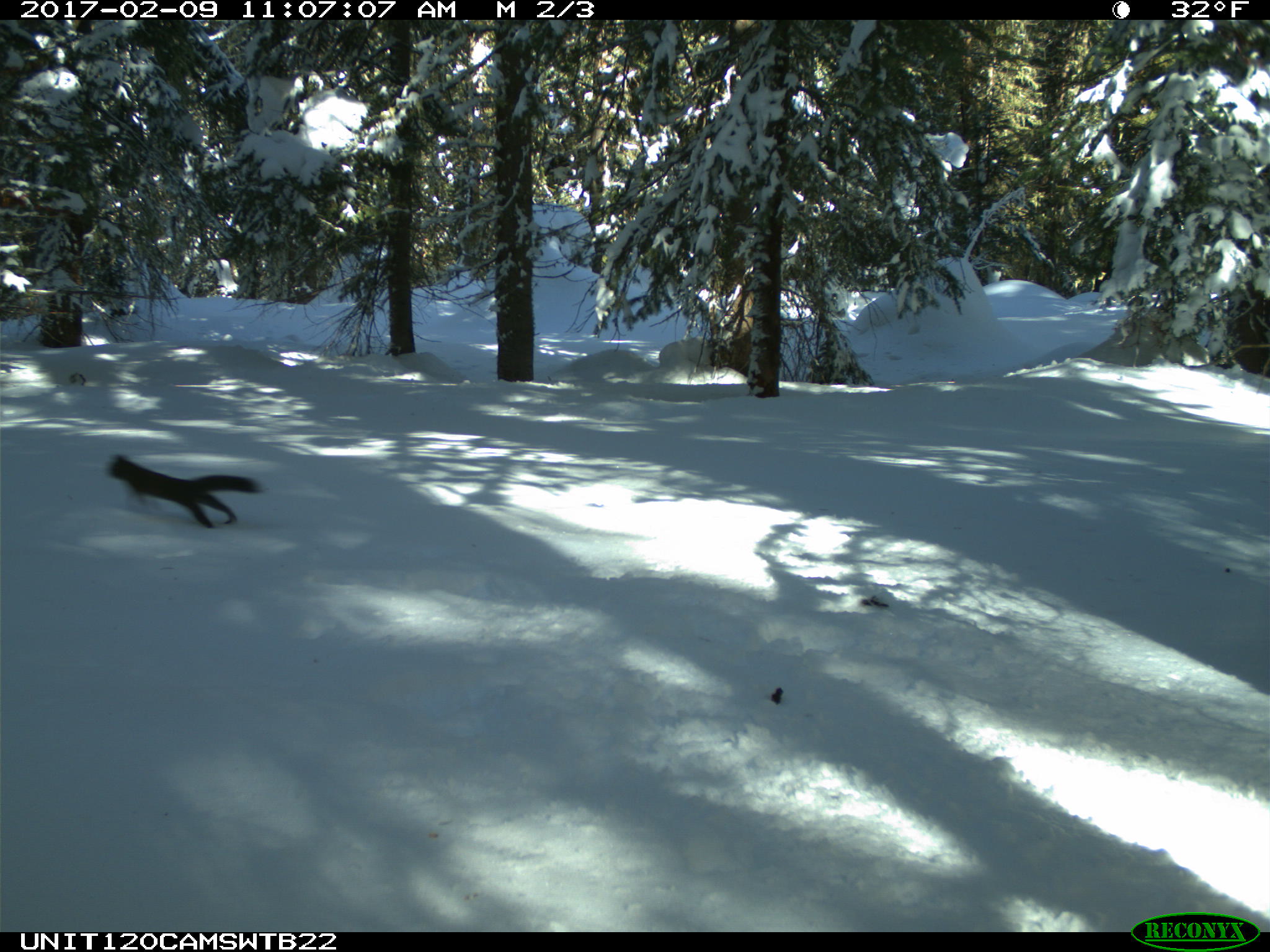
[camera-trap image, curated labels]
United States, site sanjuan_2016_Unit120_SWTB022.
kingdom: Animalia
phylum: Chordata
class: Mammalia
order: Rodentia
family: Sciuridae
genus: Tamiasciurus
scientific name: Tamiasciurus hudsonicus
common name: american red squirrel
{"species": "Tamiasciurus hudsonicus (american red squirrel)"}